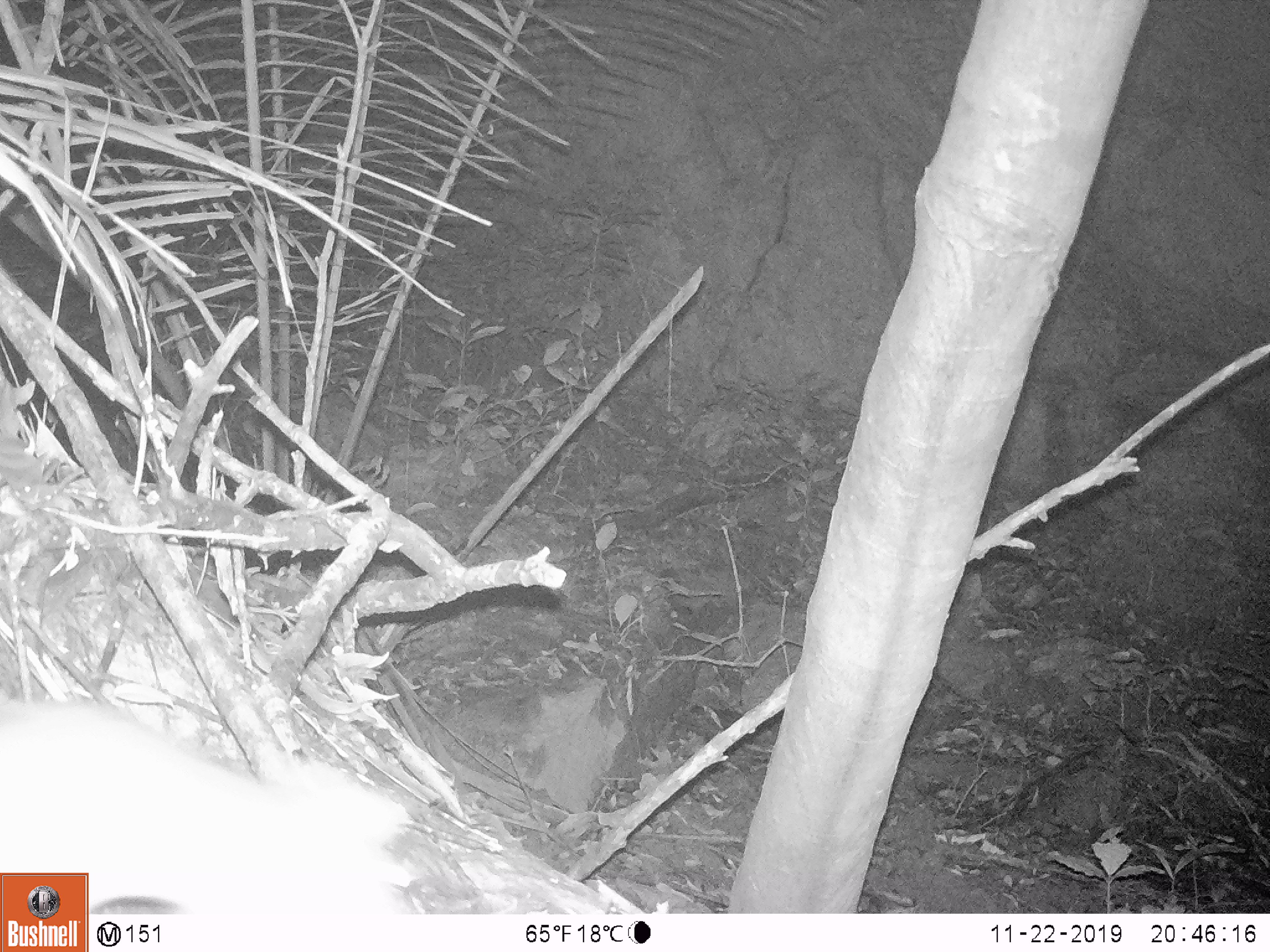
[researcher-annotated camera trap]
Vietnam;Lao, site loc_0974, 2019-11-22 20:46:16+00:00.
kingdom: Animalia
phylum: Chordata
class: Mammalia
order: Rodentia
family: Muridae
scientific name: Muridae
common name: old-world mice and rats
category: unidentified murid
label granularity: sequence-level